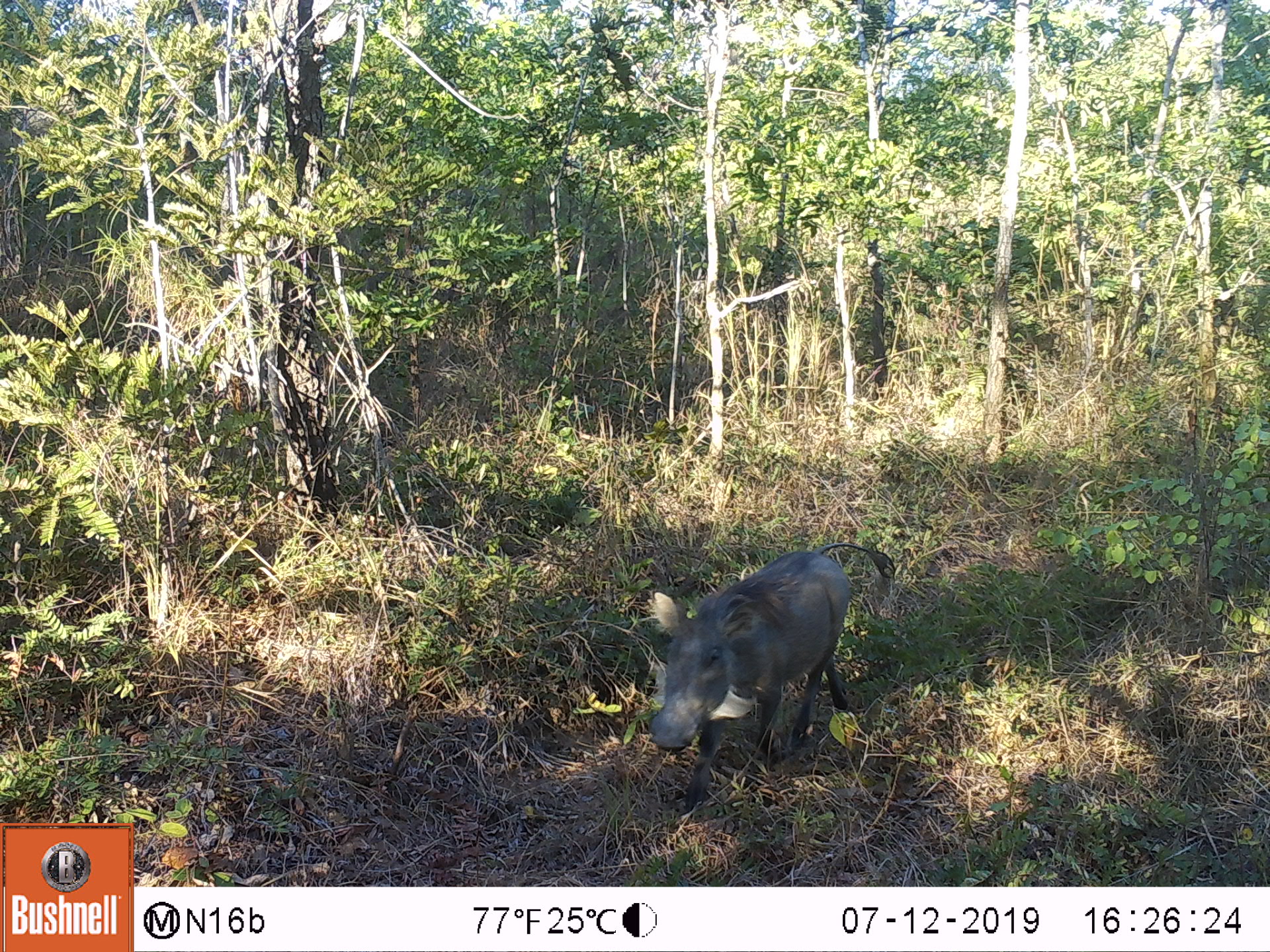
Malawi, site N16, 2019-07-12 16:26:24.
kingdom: Animalia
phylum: Chordata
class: Mammalia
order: Artiodactyla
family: Suidae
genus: Phacochoerus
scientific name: Phacochoerus africanus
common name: common warthog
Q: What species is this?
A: Common warthog (Phacochoerus africanus).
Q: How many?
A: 1.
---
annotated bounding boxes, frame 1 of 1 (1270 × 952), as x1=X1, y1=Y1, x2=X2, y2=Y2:
common warthog: x1=631, y1=530, x2=860, y2=779